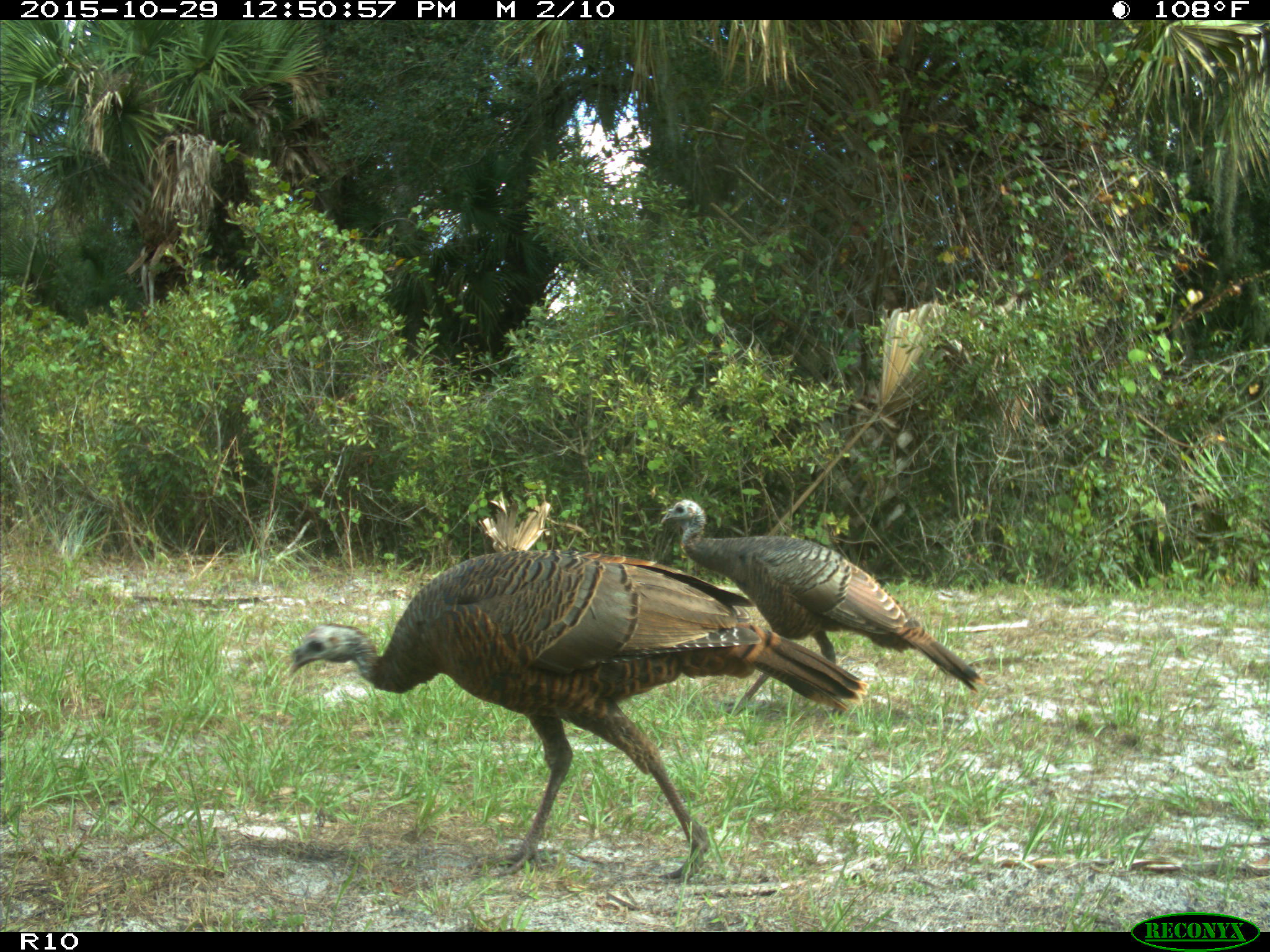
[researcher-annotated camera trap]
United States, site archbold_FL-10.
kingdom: Animalia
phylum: Chordata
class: Aves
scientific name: Aves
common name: birds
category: unidentified bird